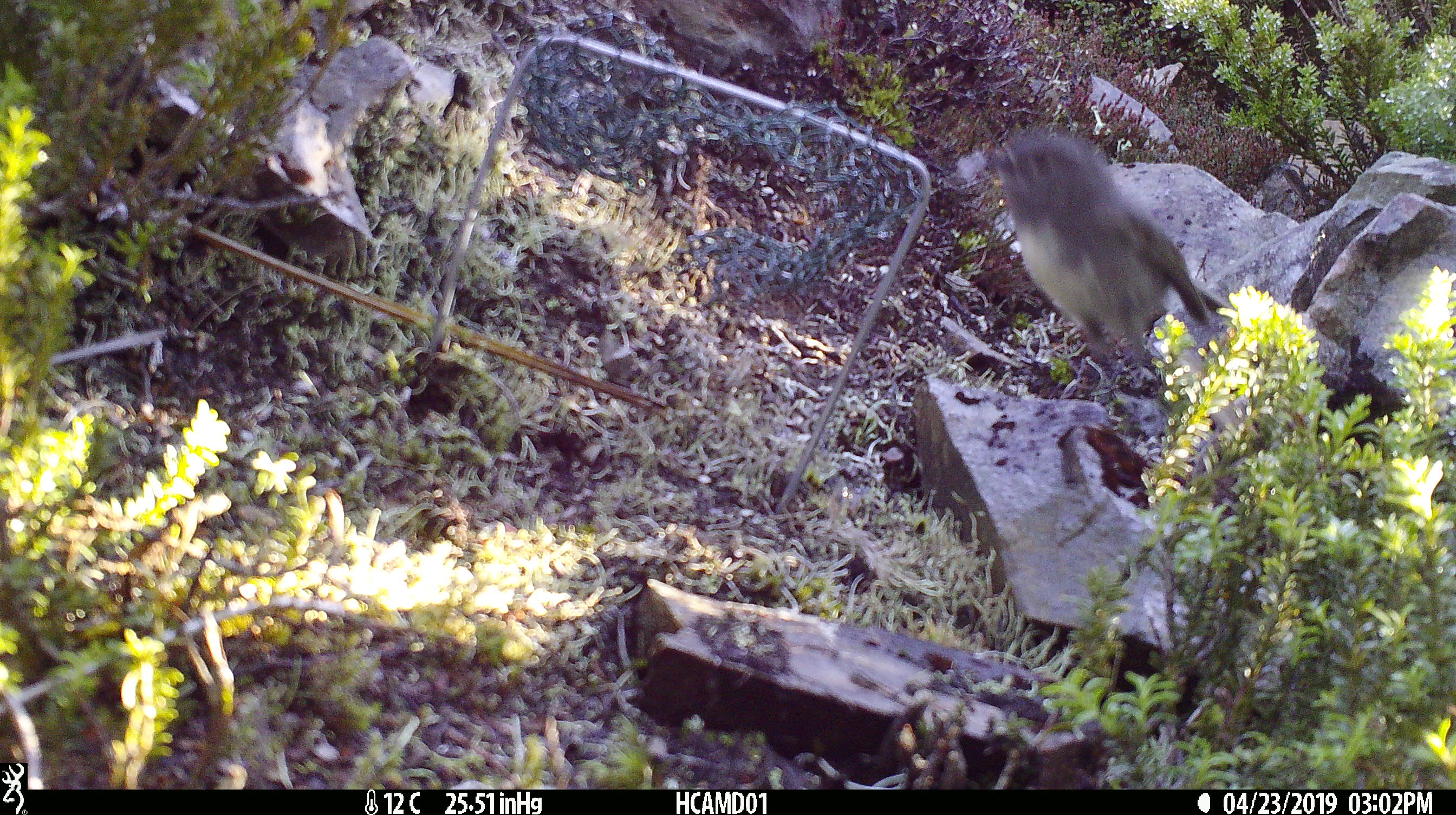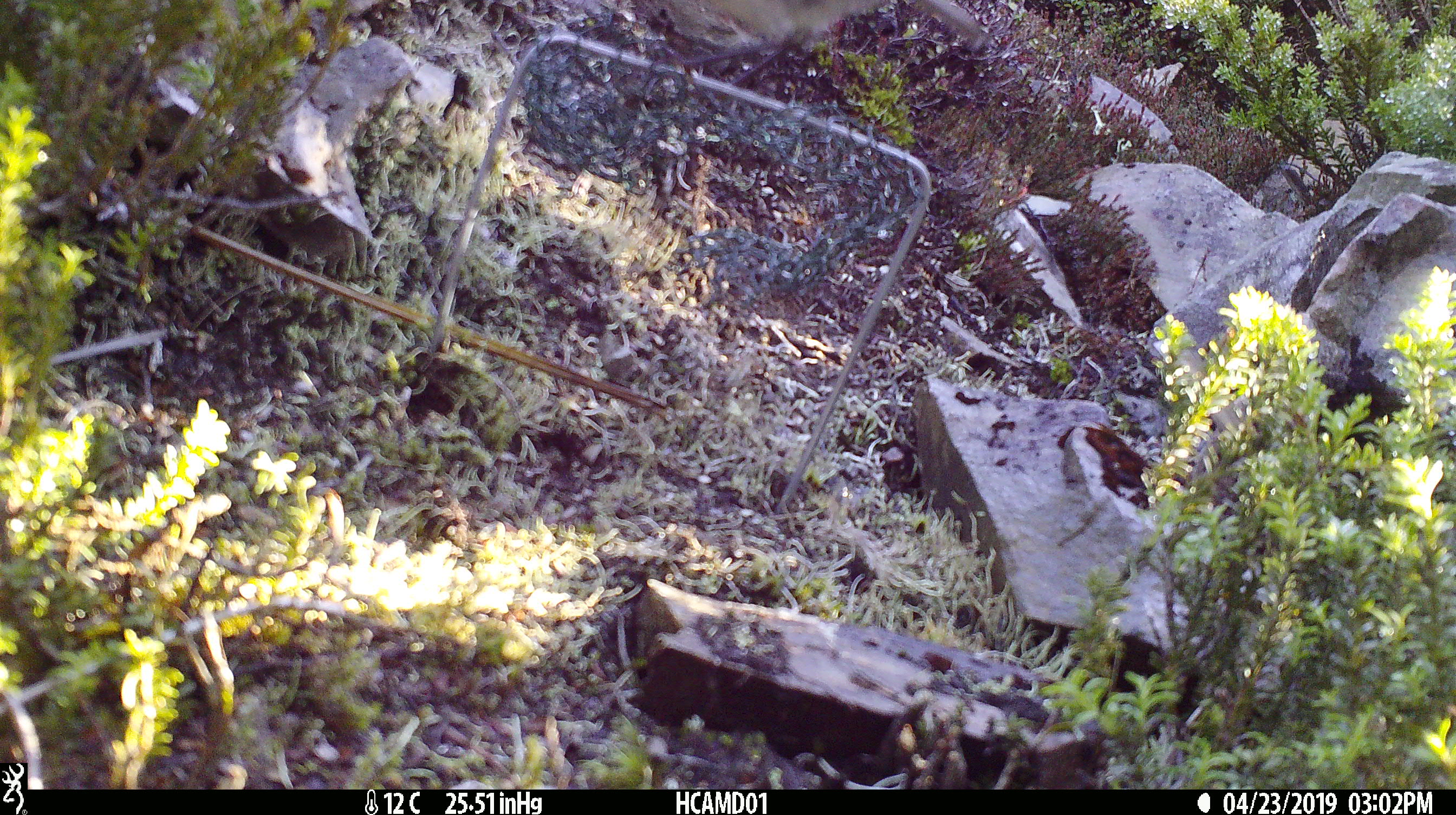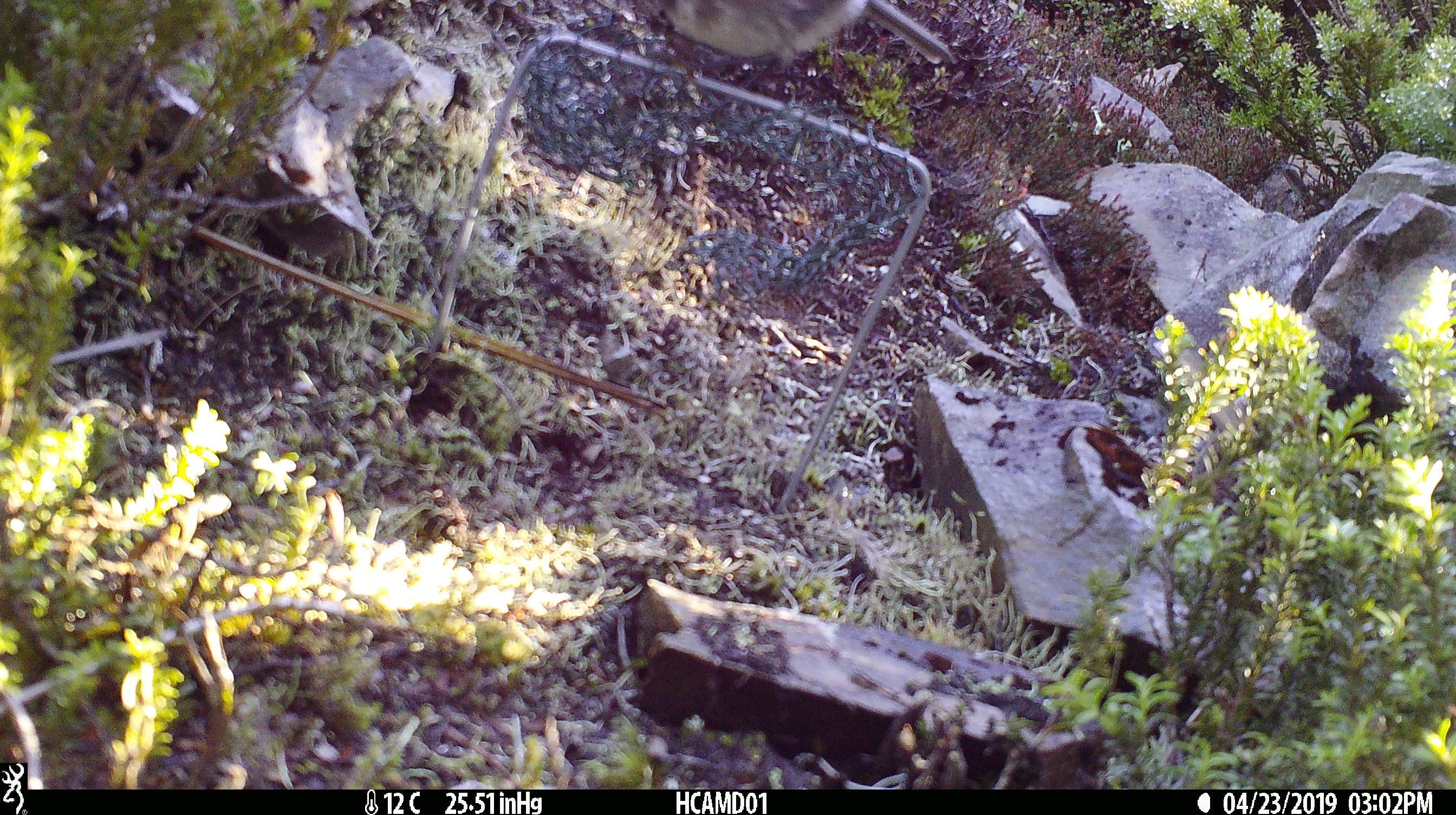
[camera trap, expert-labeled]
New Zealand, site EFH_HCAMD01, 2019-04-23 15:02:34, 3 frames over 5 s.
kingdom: Animalia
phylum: Chordata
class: Aves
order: Passeriformes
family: Petroicidae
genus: Petroica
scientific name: Petroica australis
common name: new zealand robin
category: robin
Robin (new zealand robin) (Petroica australis).